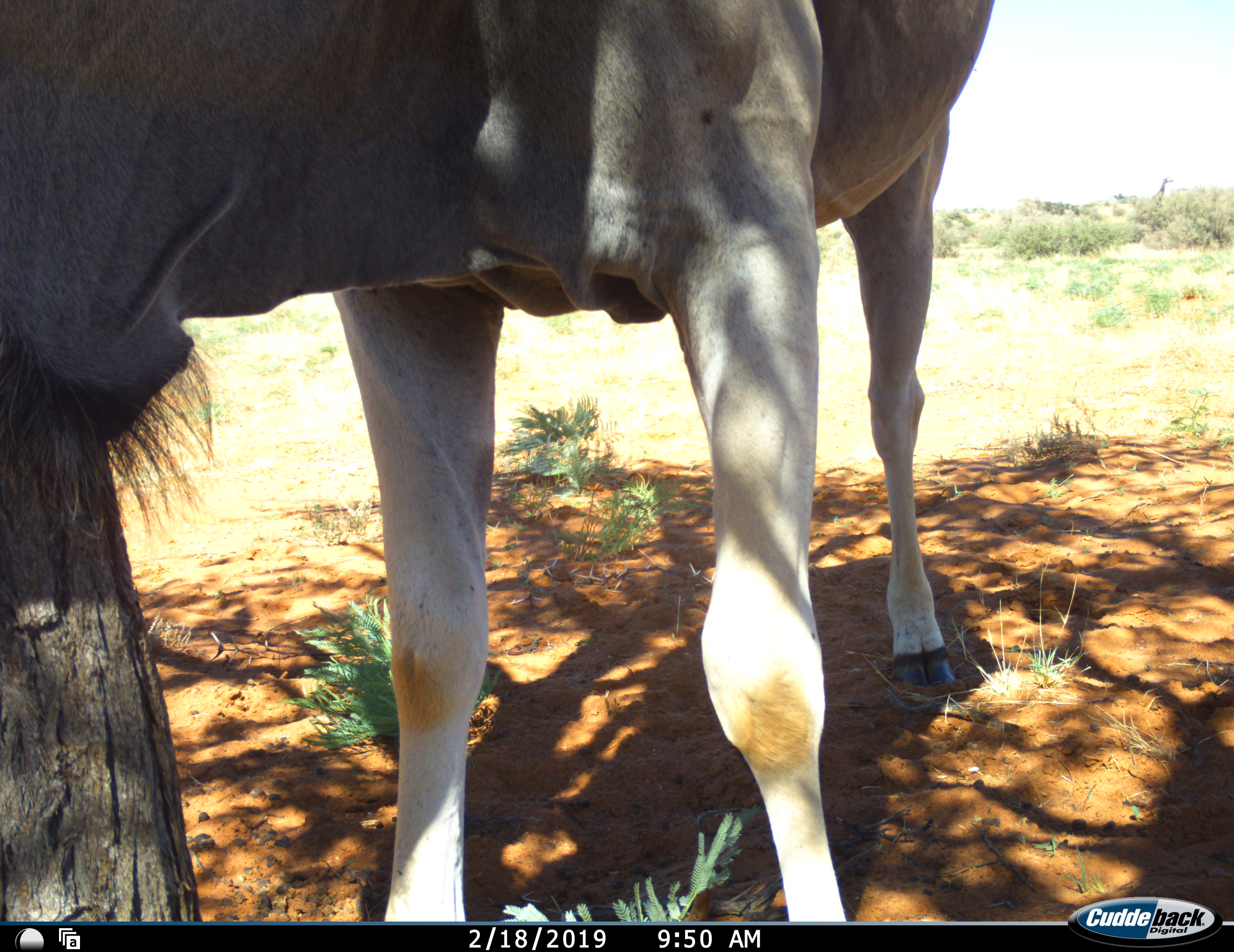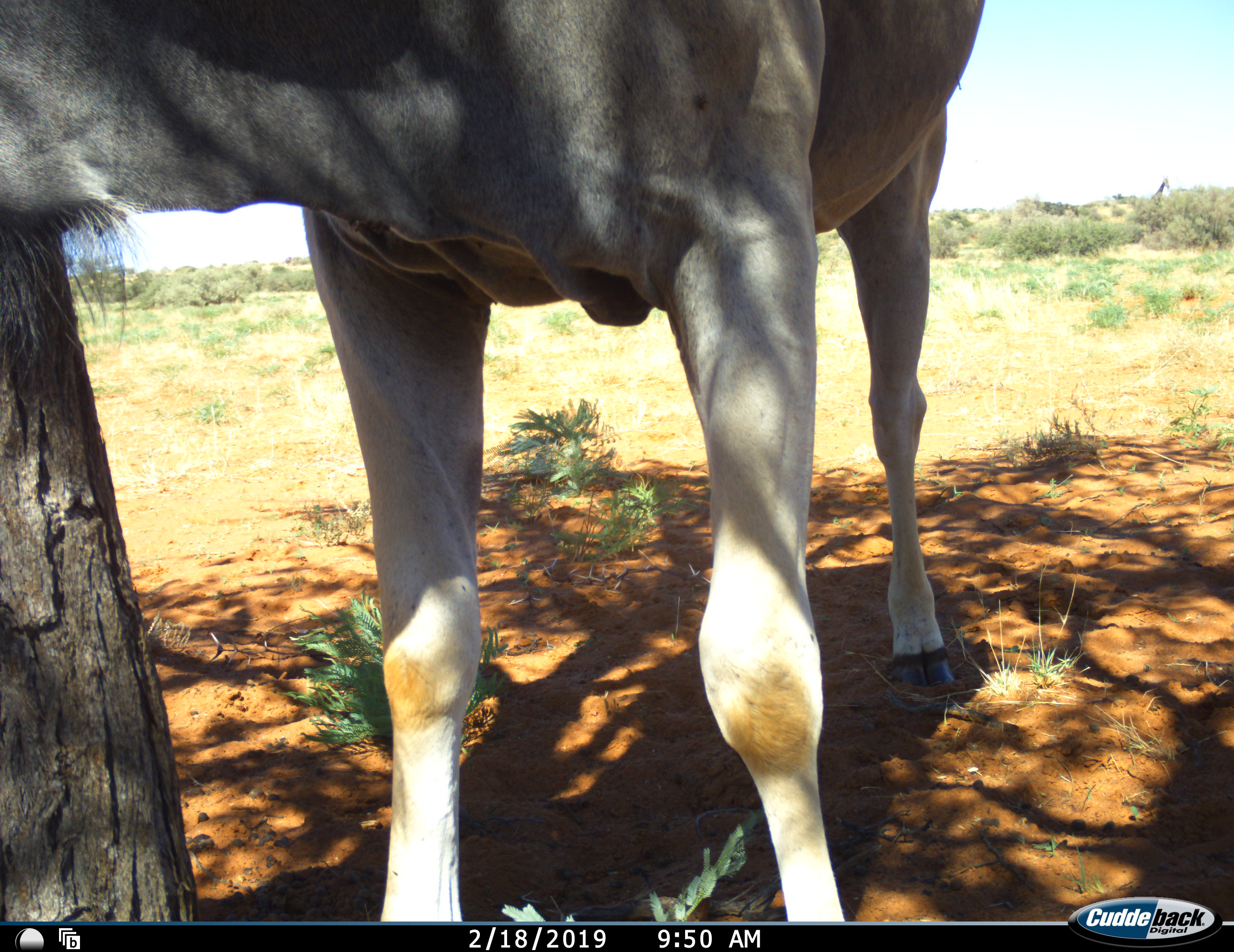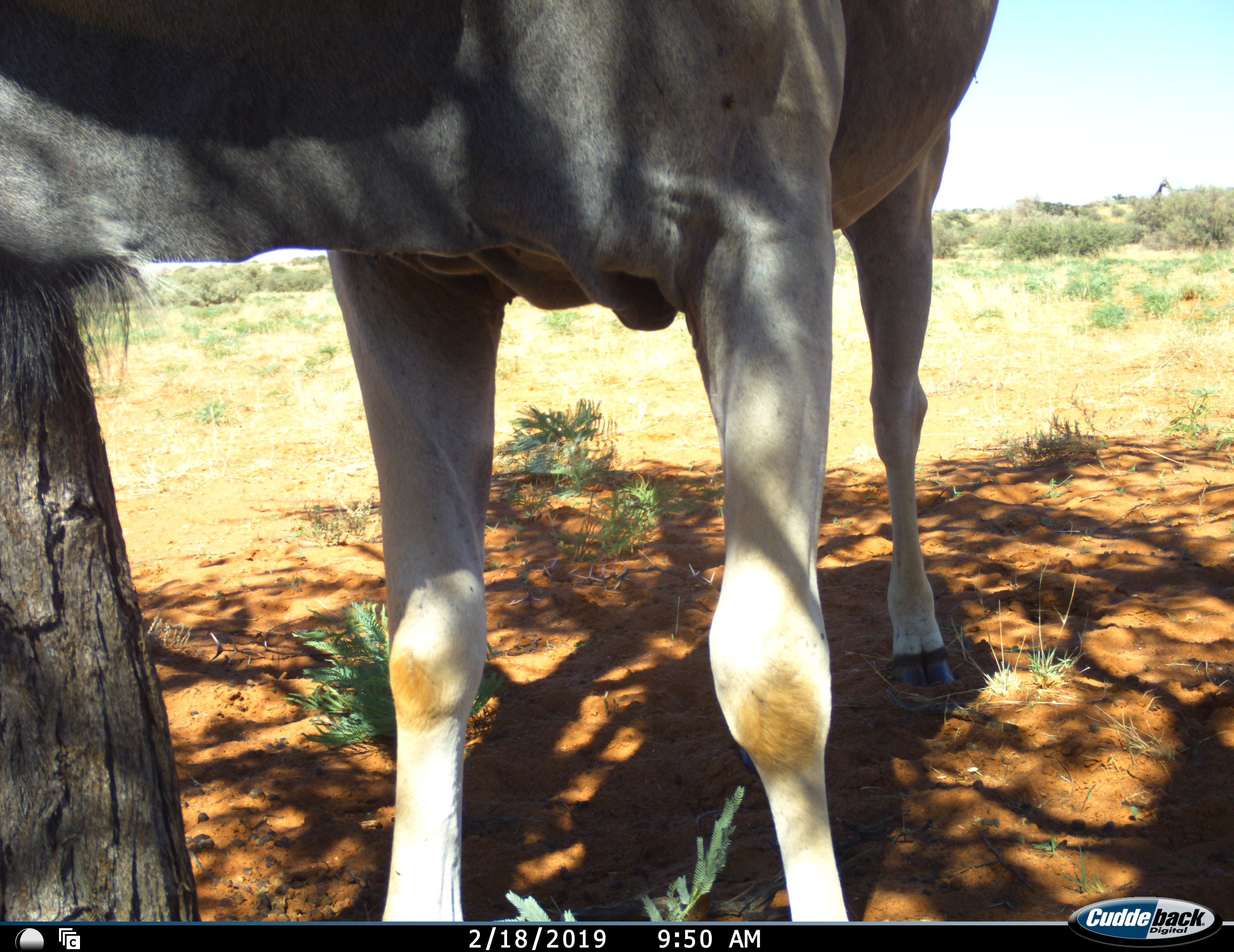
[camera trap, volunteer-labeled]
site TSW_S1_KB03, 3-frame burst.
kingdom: Animalia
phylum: Chordata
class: Mammalia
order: Artiodactyla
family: Bovidae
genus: Tragelaphus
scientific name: Tragelaphus oryx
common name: eland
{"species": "eland (Tragelaphus oryx)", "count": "1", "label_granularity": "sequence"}